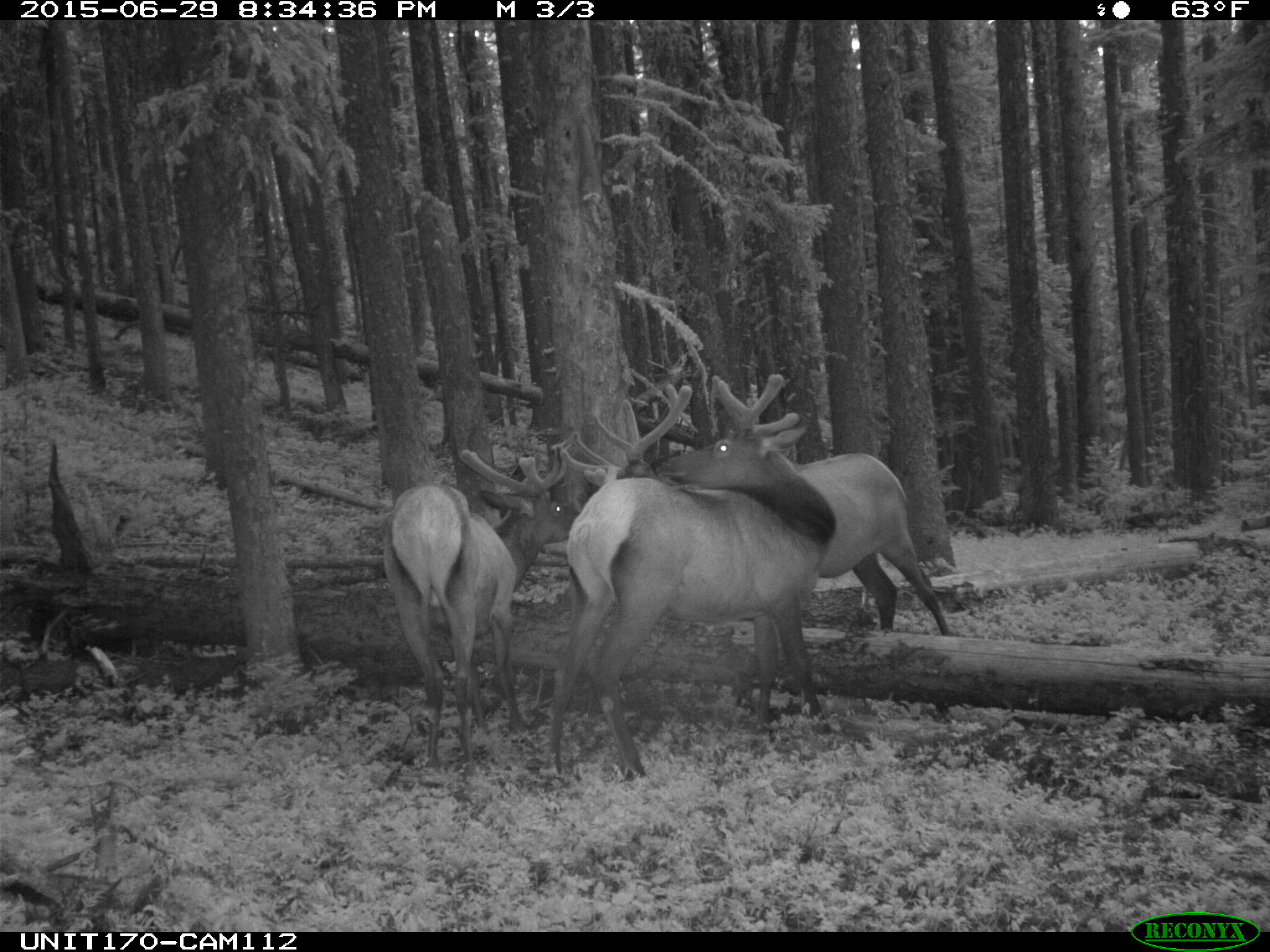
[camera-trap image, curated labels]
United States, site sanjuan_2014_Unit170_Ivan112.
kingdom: Animalia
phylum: Chordata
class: Mammalia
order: Artiodactyla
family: Cervidae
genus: Cervus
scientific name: Cervus elaphus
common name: red deer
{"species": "Cervus elaphus (red deer)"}